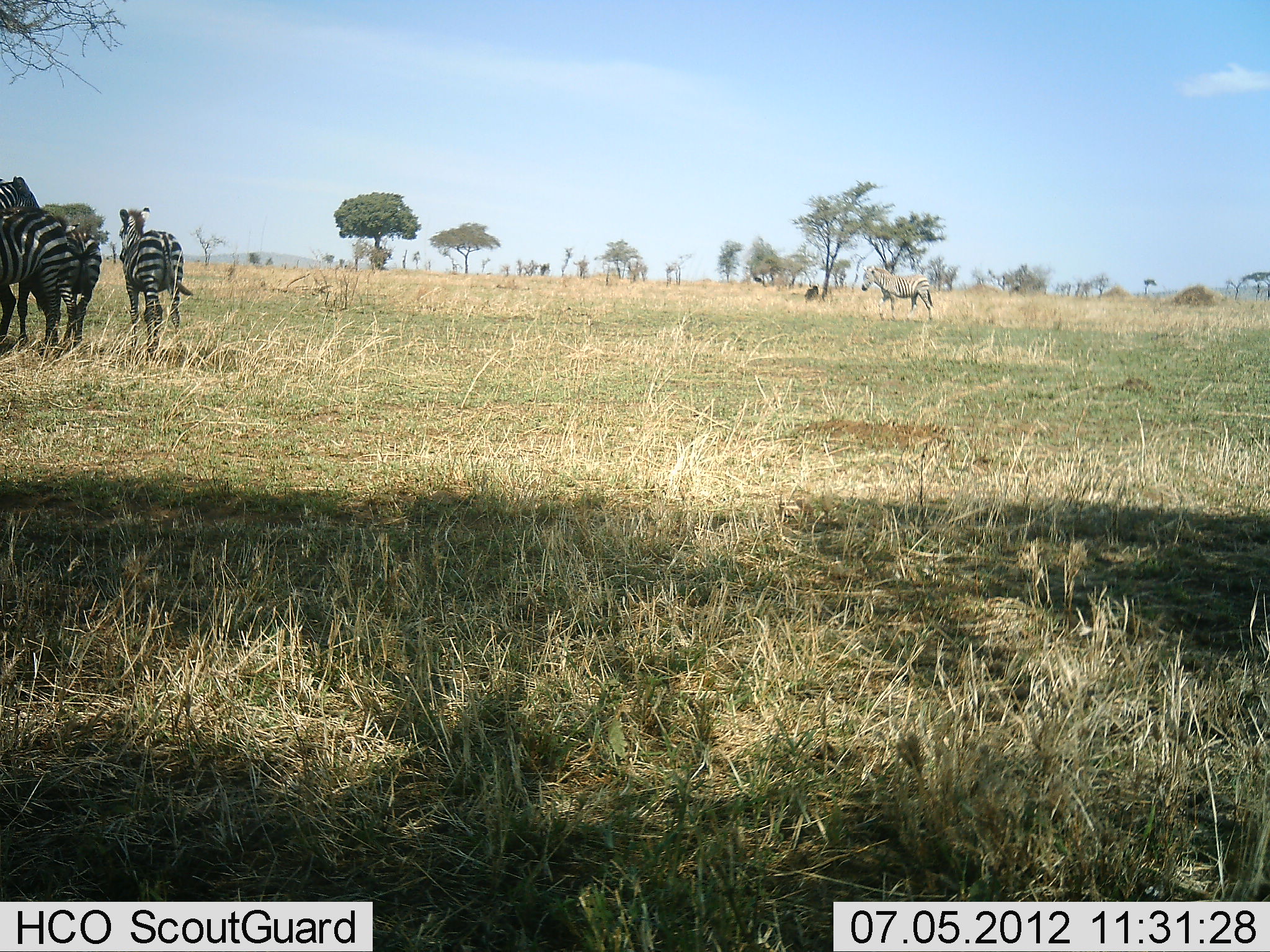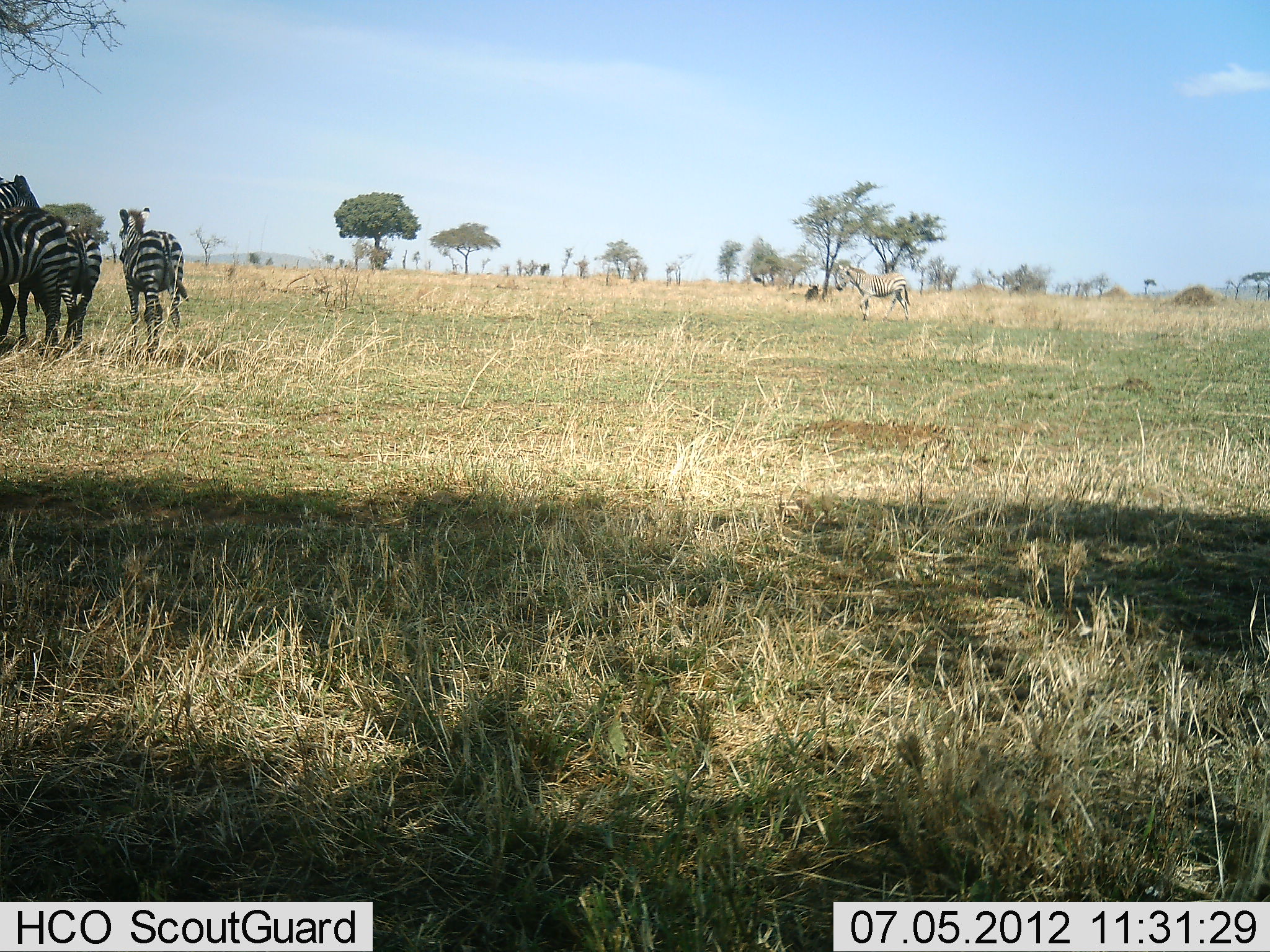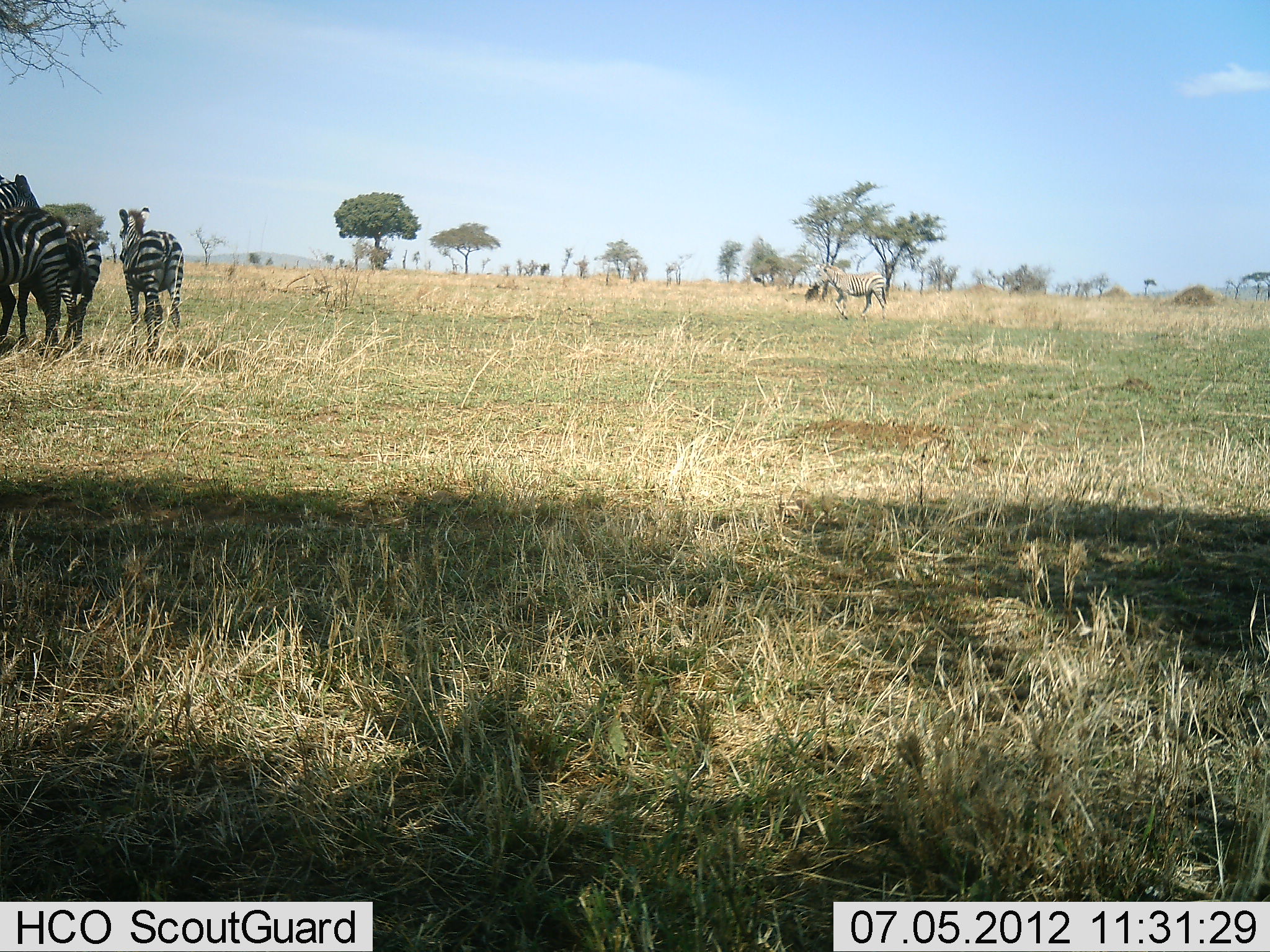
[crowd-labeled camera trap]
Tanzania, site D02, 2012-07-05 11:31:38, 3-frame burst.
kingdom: Animalia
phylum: Chordata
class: Mammalia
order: Perissodactyla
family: Equidae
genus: Equus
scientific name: Equus quagga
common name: plains zebra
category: zebra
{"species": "zebra (plains zebra) (Equus quagga)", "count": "4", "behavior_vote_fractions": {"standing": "90%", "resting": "0%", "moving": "90%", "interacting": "0%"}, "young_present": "0%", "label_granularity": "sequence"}